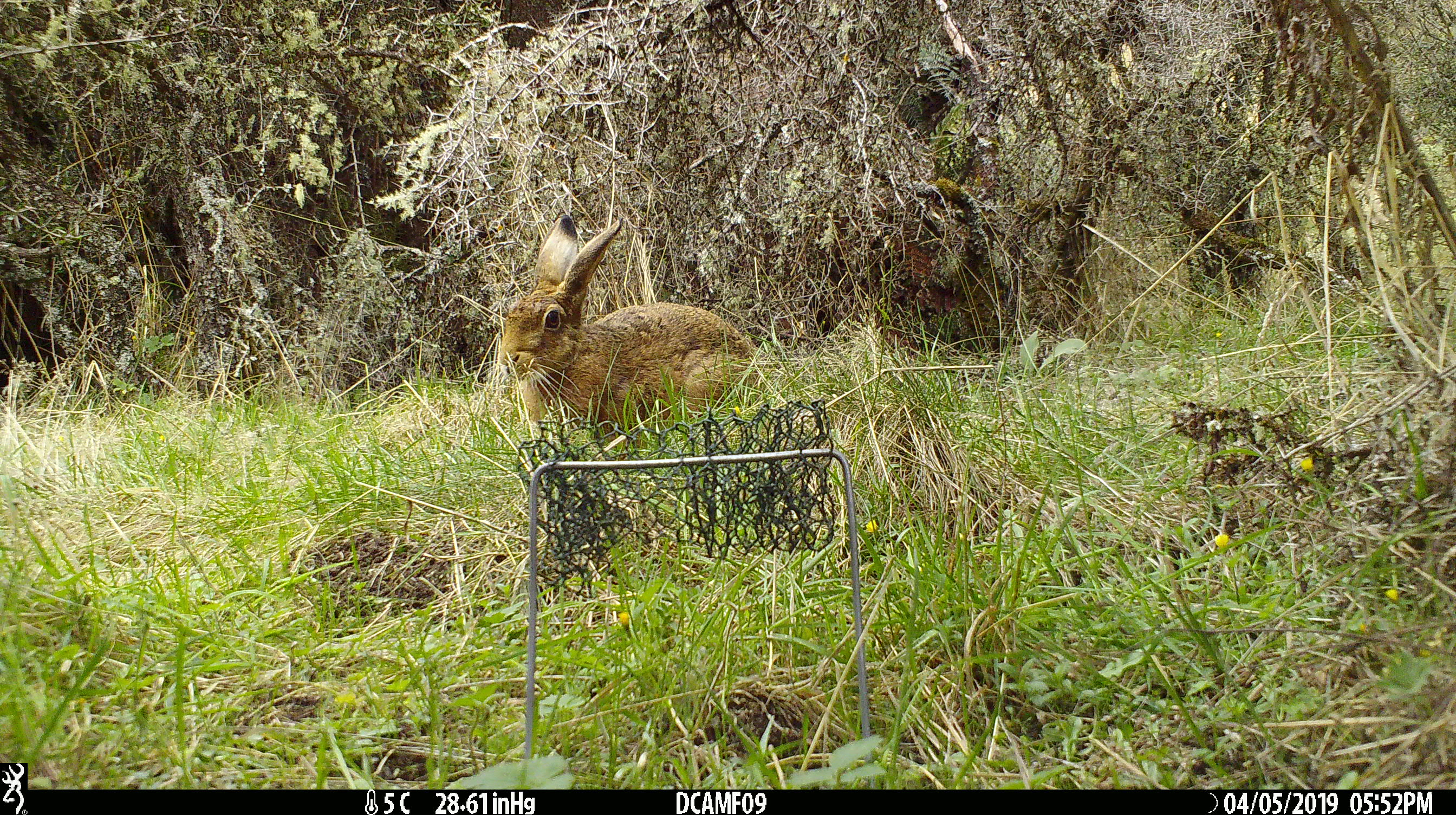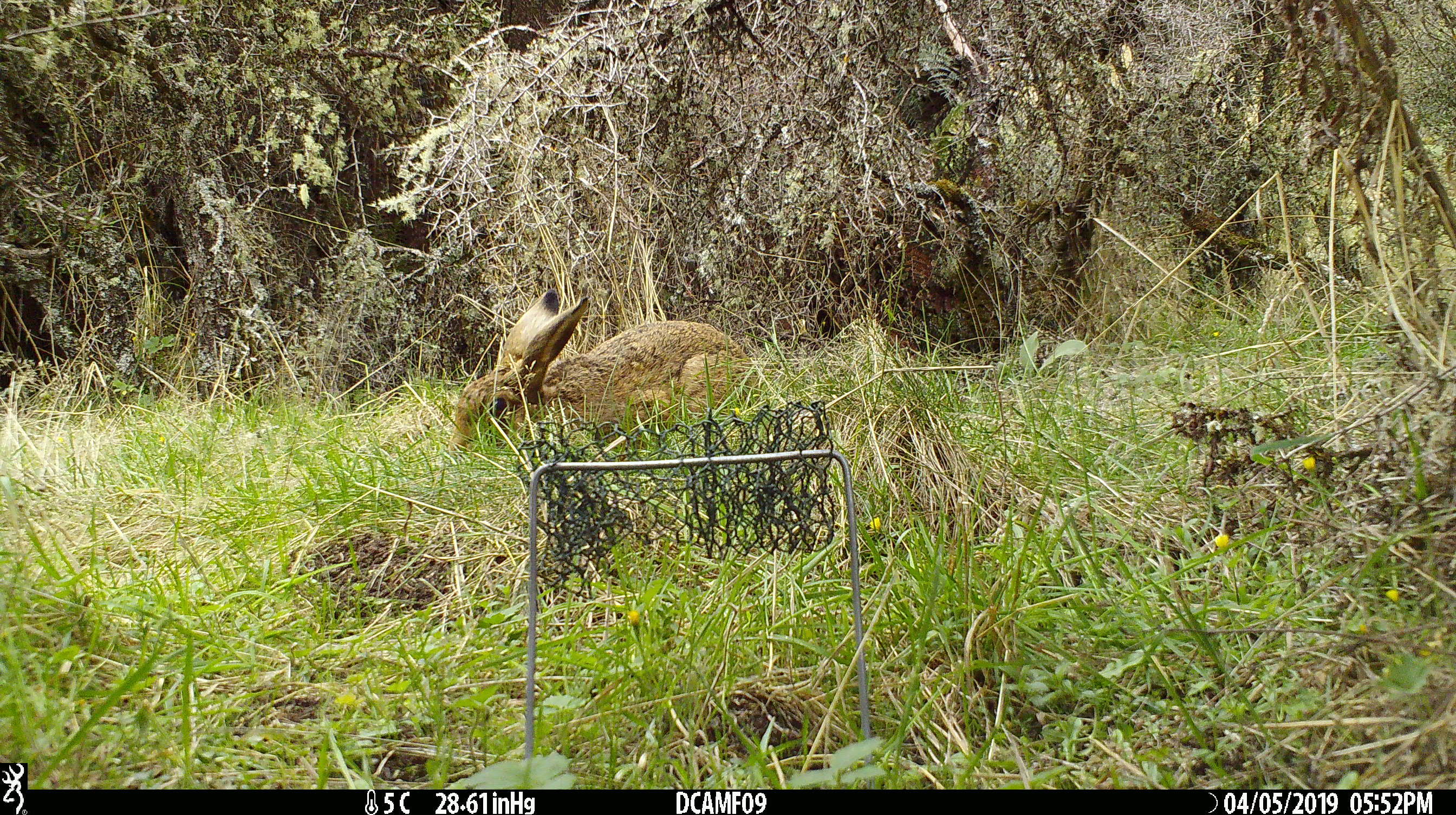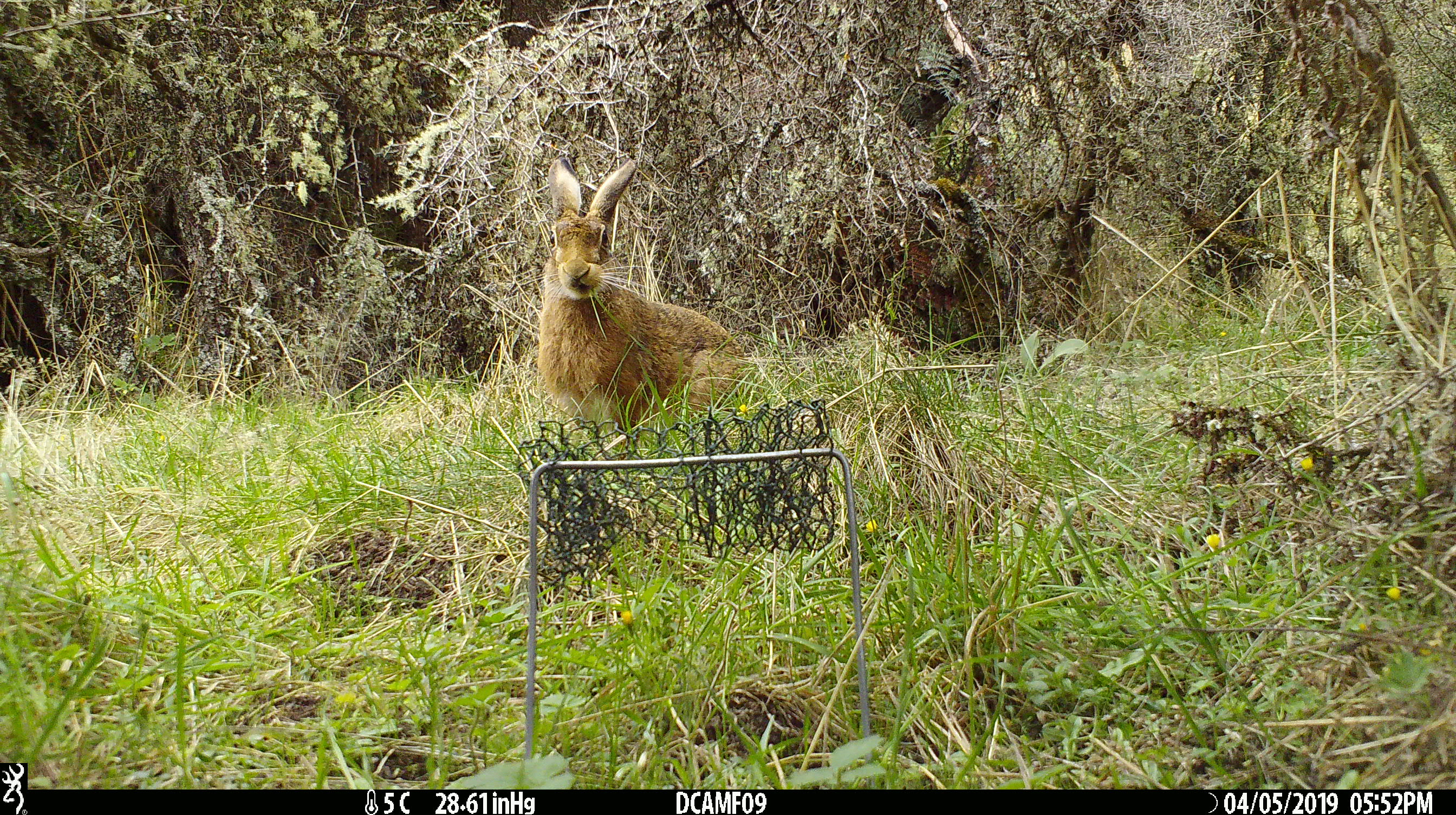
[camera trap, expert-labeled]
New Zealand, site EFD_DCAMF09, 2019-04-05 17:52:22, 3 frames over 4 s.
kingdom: Animalia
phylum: Chordata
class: Mammalia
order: Lagomorpha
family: Leporidae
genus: Lepus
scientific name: Lepus europaeus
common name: brown hare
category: hare